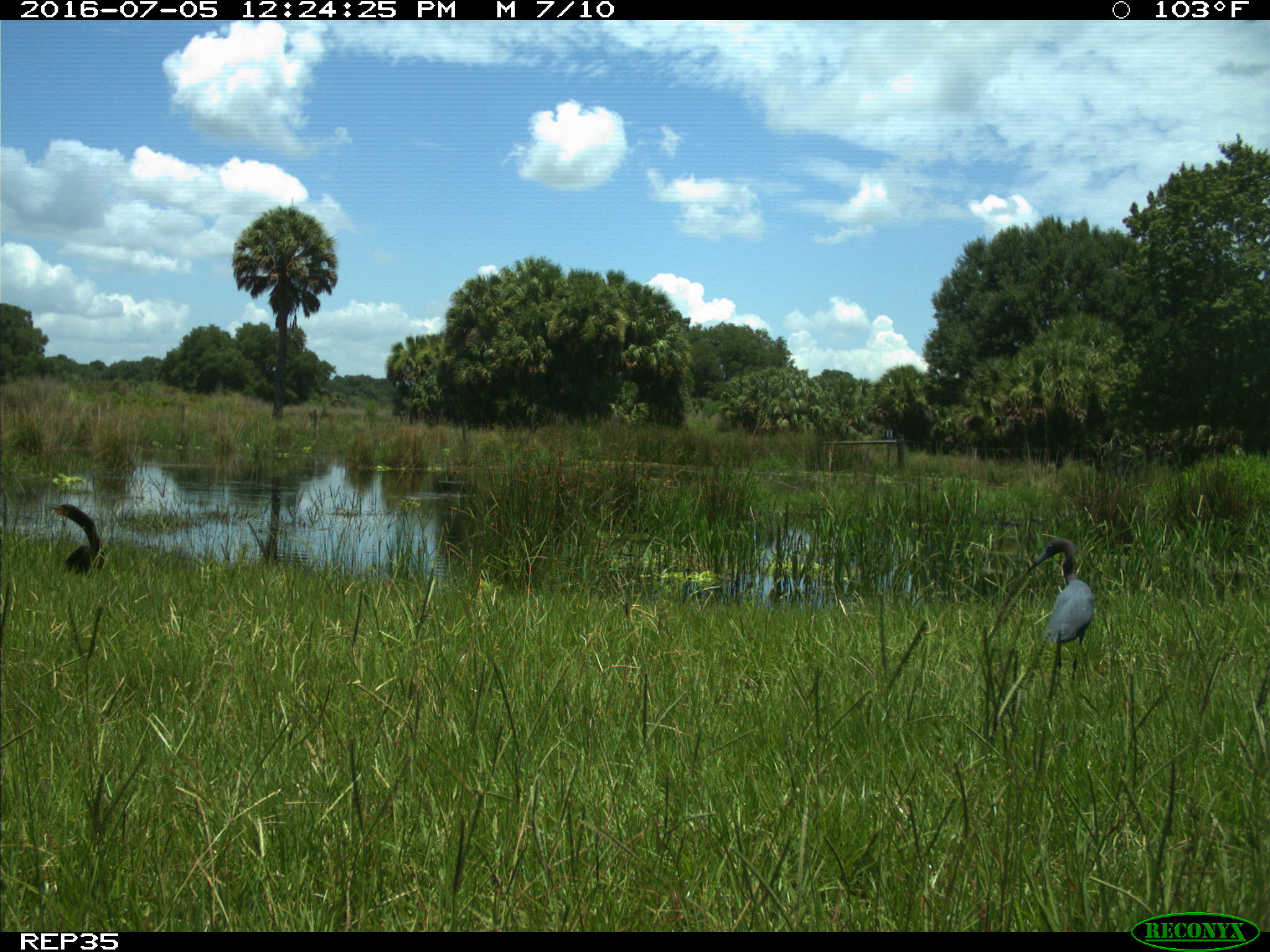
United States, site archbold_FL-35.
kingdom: Animalia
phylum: Chordata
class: Aves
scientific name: Aves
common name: birds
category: unidentified bird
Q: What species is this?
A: Unidentified bird (birds) (Aves).